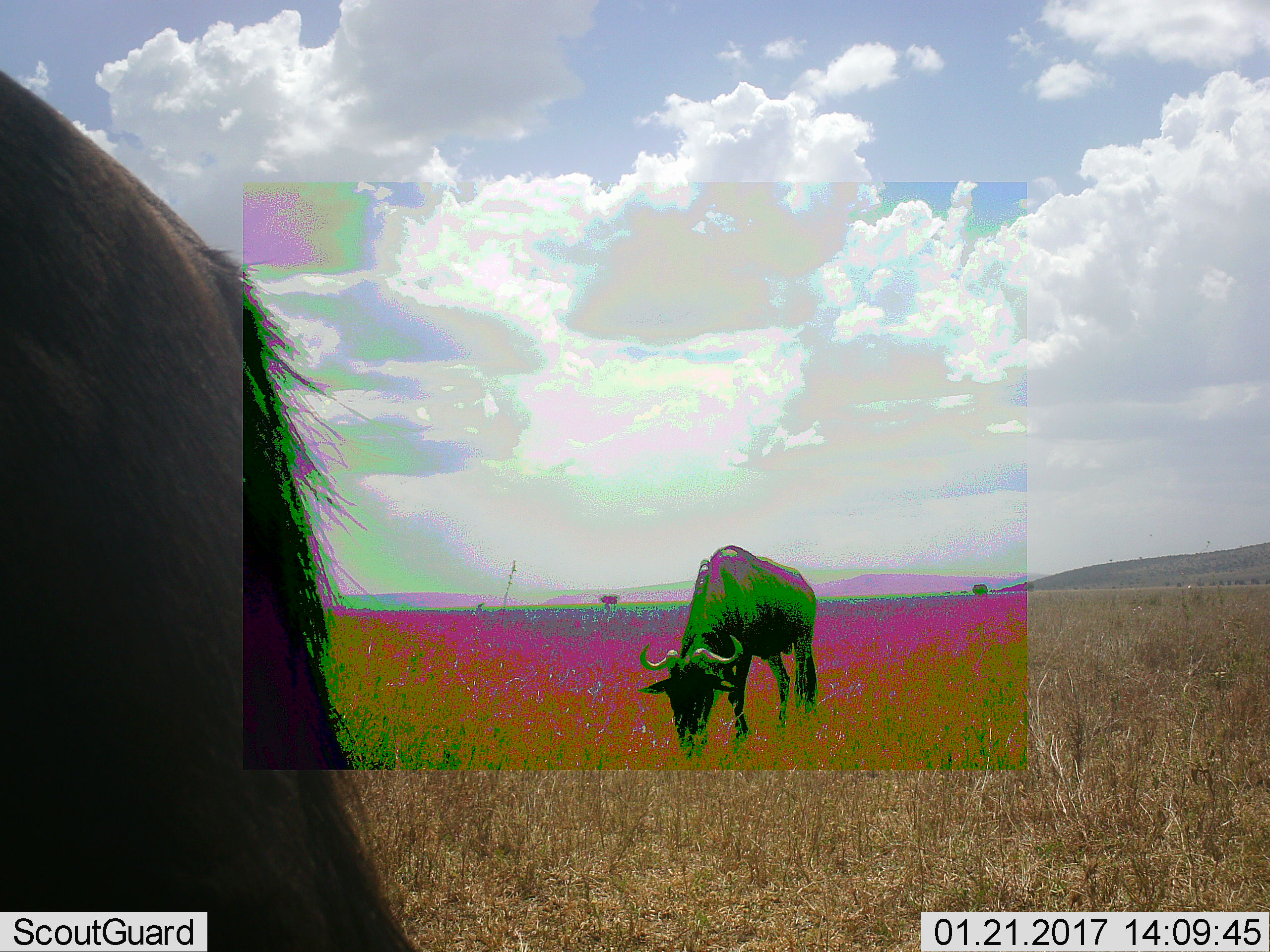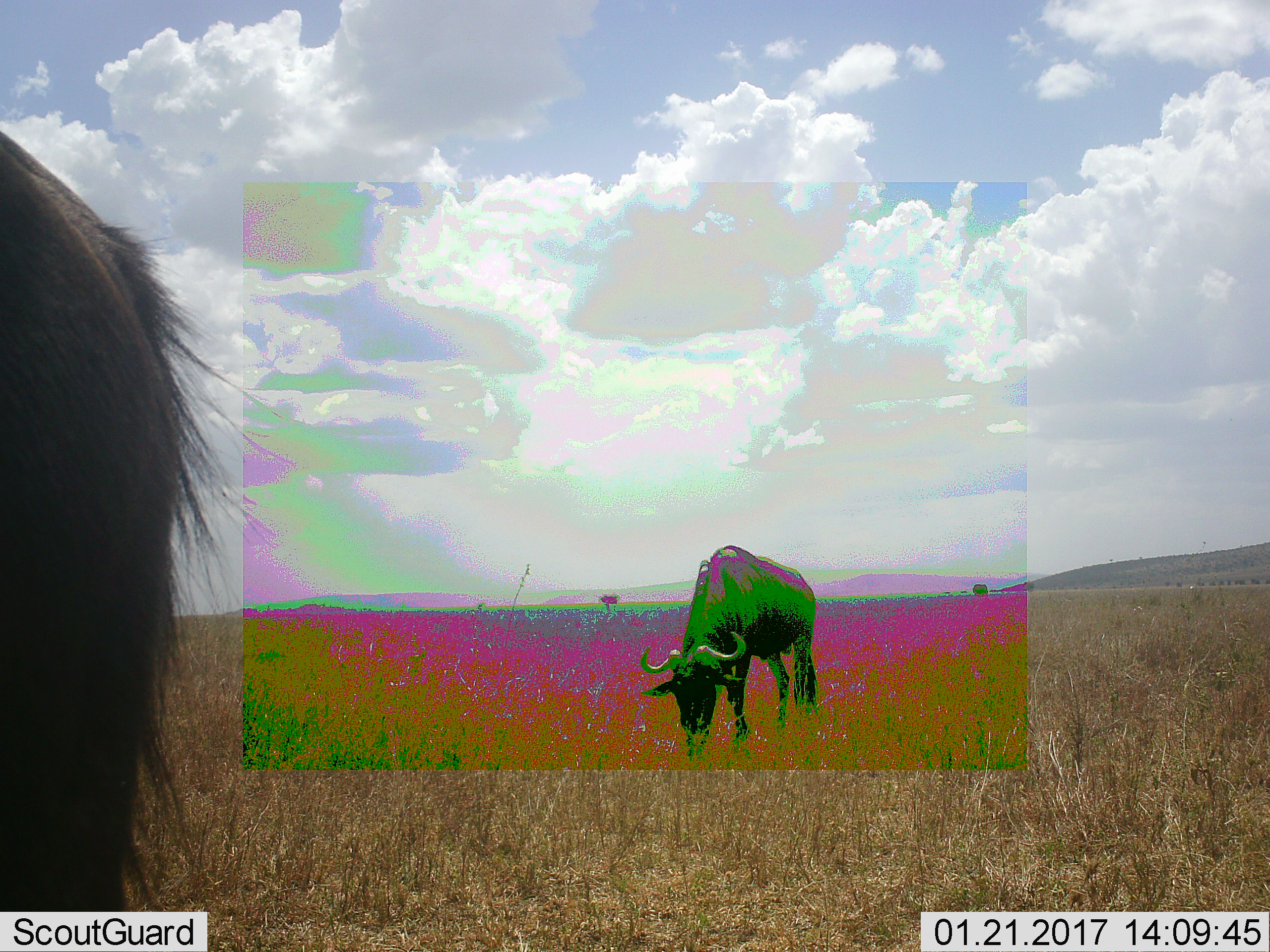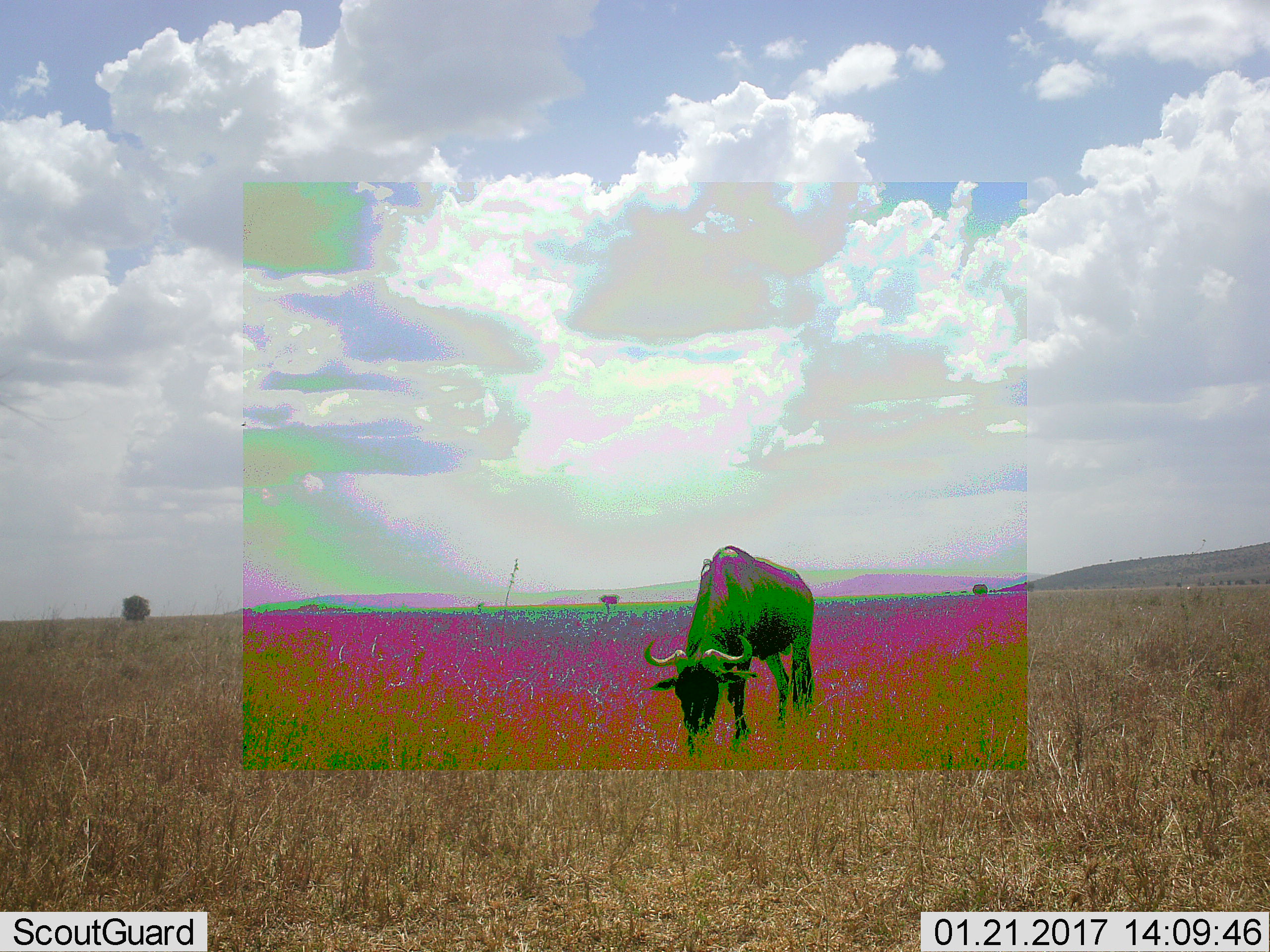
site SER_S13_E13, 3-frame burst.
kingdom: Animalia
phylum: Chordata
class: Mammalia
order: Artiodactyla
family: Bovidae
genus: Connochaetes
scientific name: Connochaetes taurinus taurinus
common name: blue wildebeest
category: wildebeestblue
Wildebeestblue (blue wildebeest) (Connochaetes taurinus taurinus), count 2. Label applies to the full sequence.